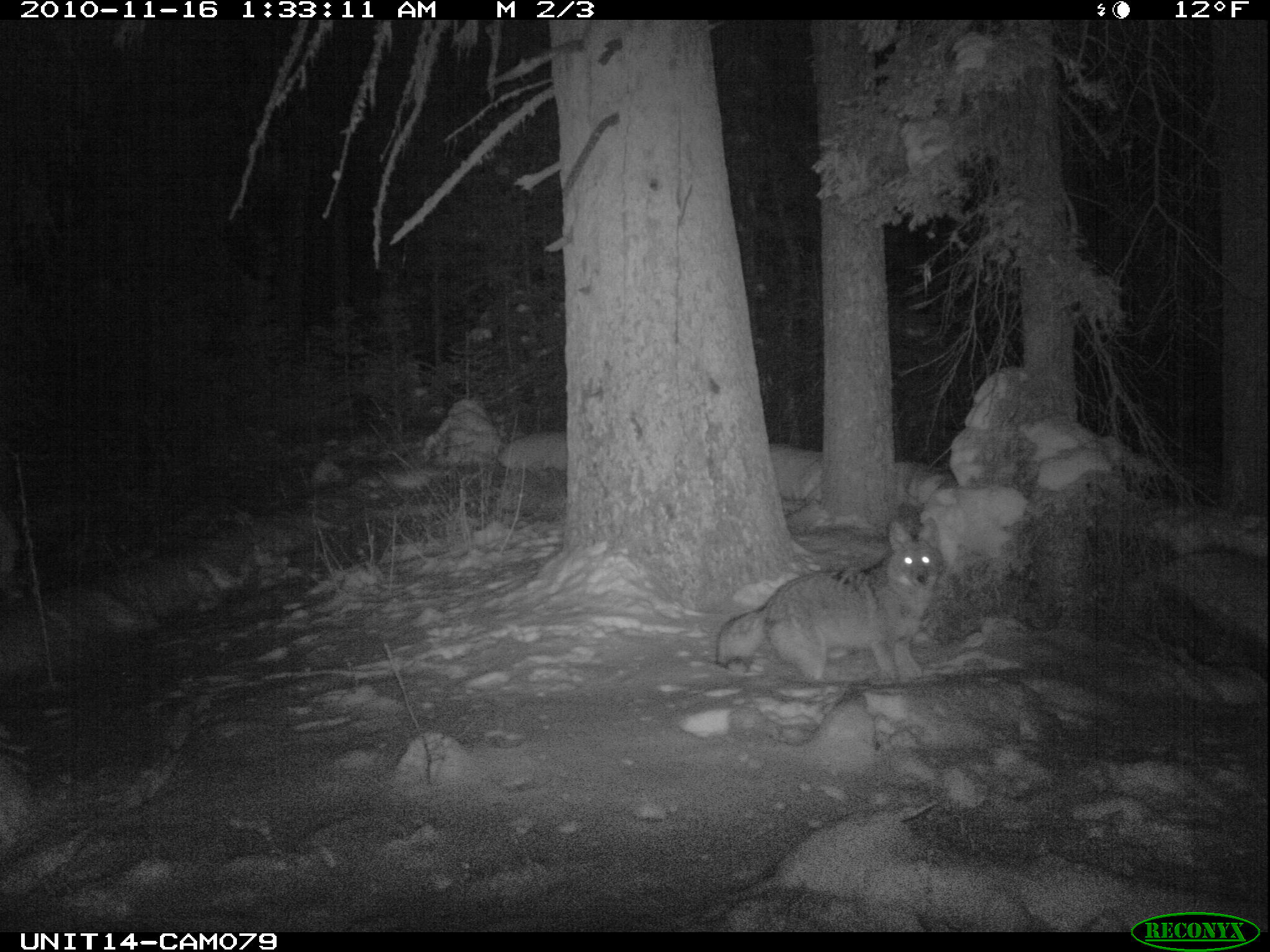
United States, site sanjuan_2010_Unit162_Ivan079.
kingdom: Animalia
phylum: Chordata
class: Mammalia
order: Carnivora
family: Canidae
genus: Canis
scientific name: Canis latrans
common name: coyote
Canis latrans (coyote).